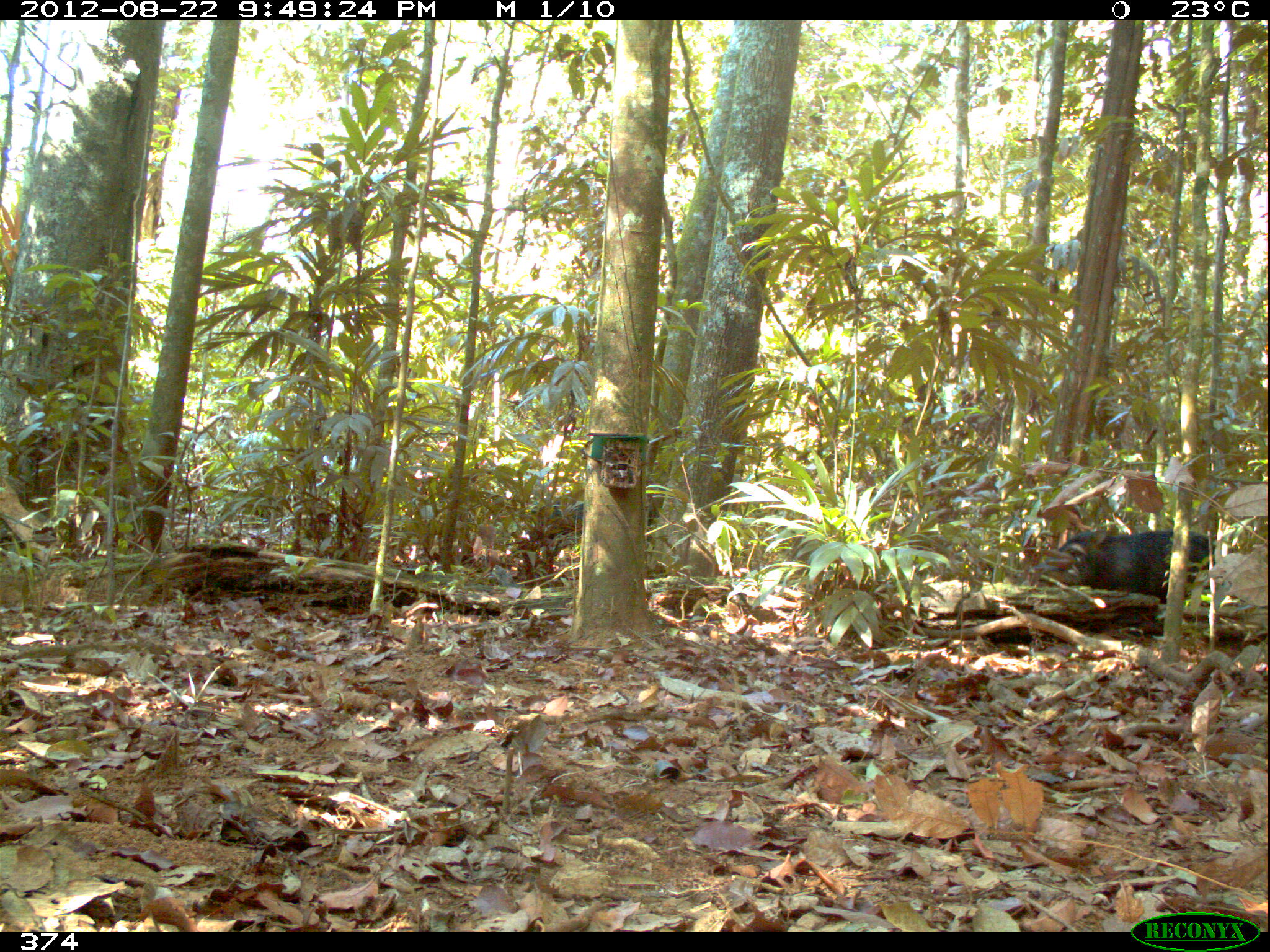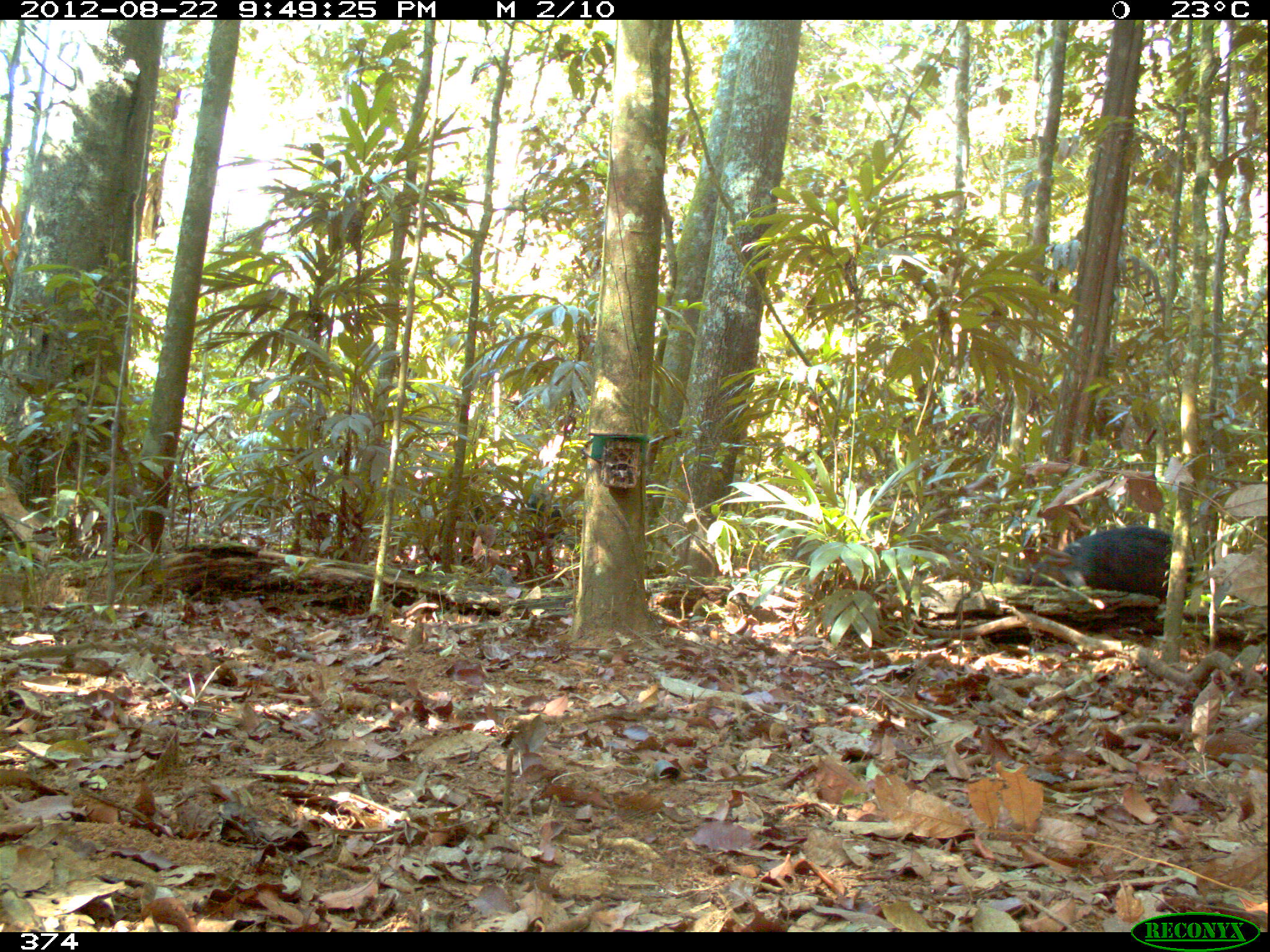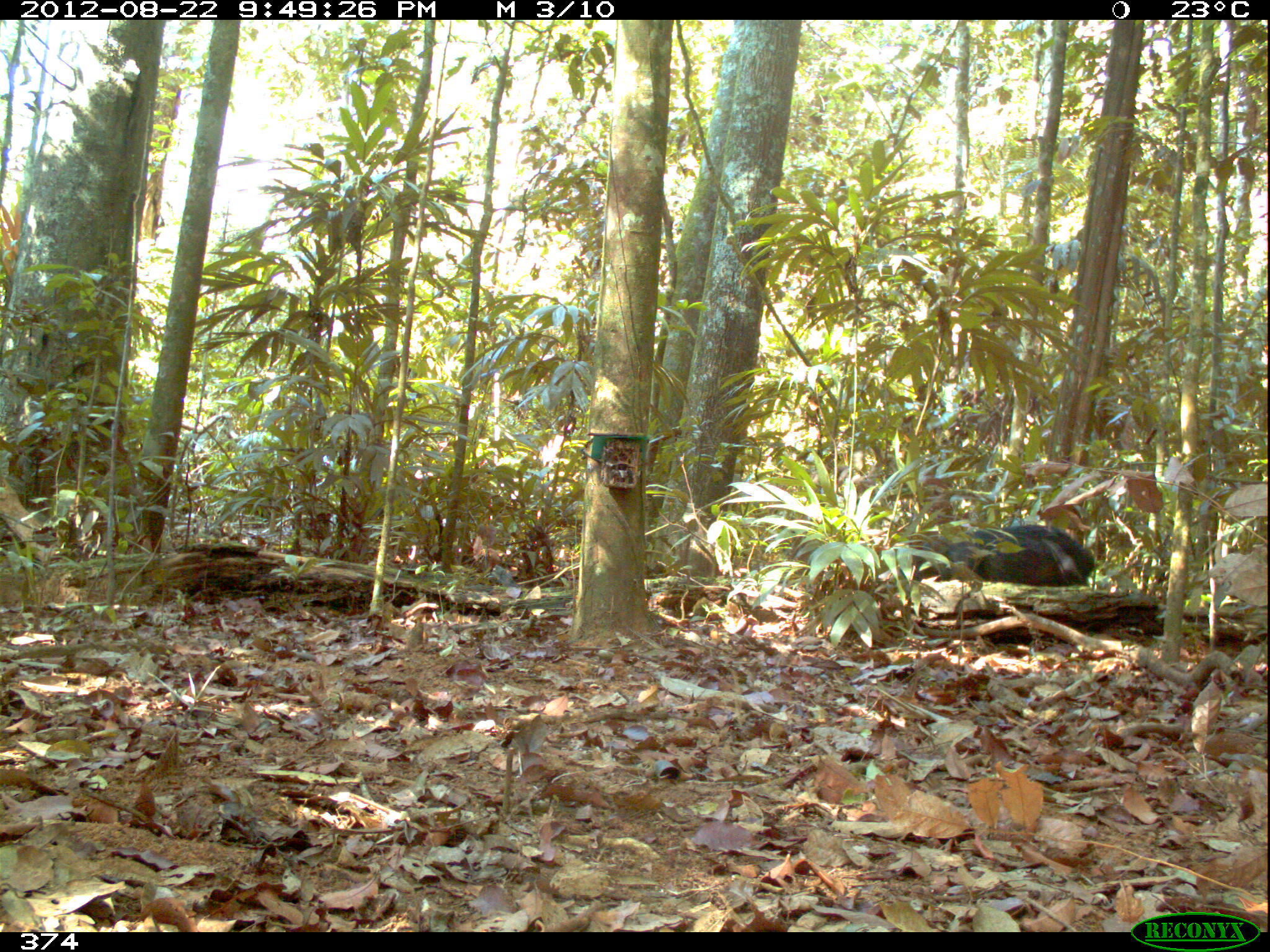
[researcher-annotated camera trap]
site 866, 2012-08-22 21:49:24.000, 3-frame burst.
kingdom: Animalia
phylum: Chordata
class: Mammalia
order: Artiodactyla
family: Tayassuidae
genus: Tayassu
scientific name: Tayassu pecari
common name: white-lipped peccary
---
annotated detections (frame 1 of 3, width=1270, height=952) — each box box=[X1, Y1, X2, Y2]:
tayassu pecari: box=[1026, 528, 1216, 606]; box=[515, 485, 662, 575]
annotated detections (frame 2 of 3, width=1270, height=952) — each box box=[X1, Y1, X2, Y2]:
tayassu pecari: box=[1015, 526, 1192, 597]; box=[459, 492, 563, 563]